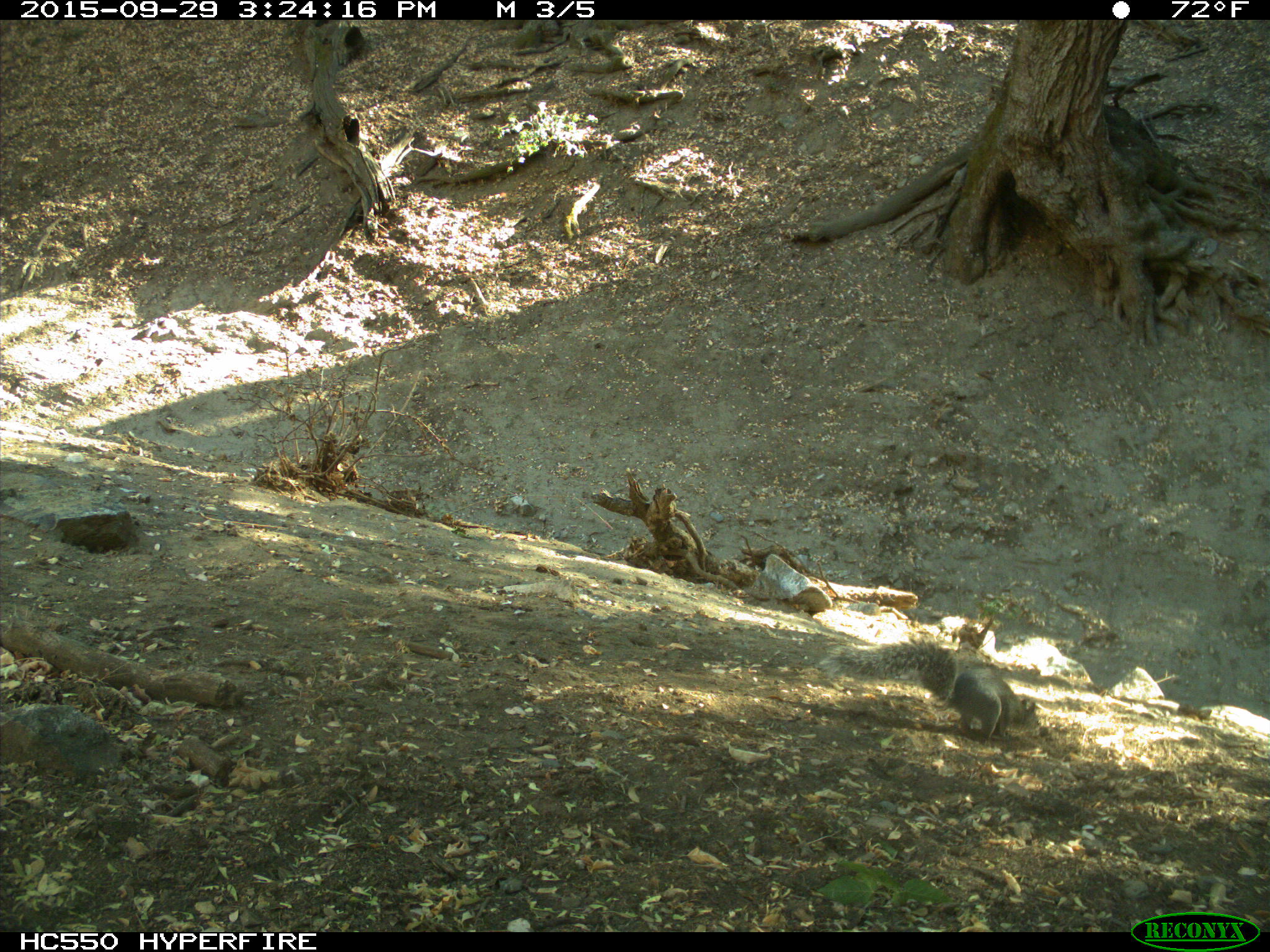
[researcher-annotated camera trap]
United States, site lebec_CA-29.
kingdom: Animalia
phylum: Chordata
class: Mammalia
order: Rodentia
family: Sciuridae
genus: Sciurus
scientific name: Sciurus carolinensis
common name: eastern gray squirrel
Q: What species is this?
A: Sciurus carolinensis (eastern gray squirrel).